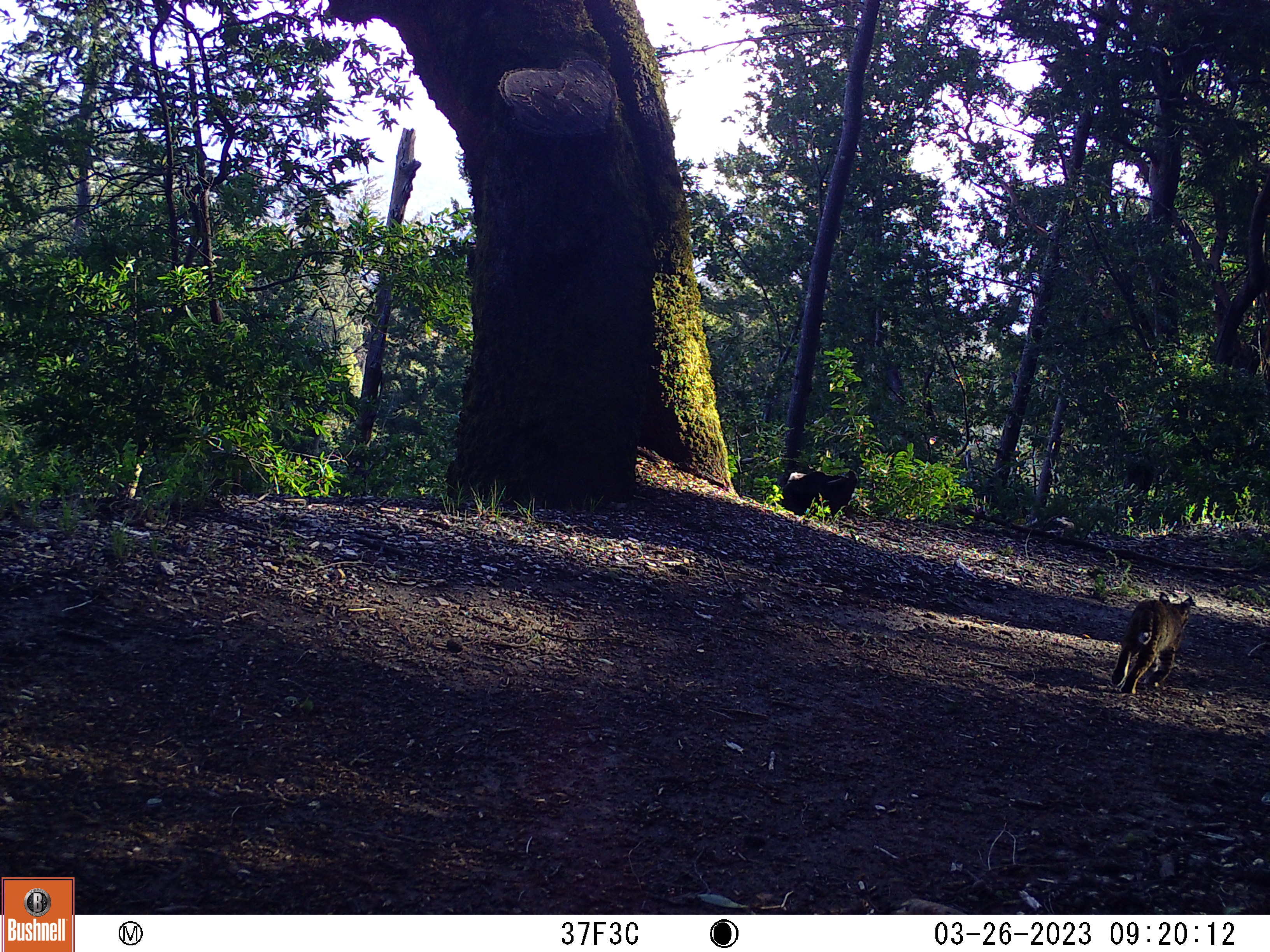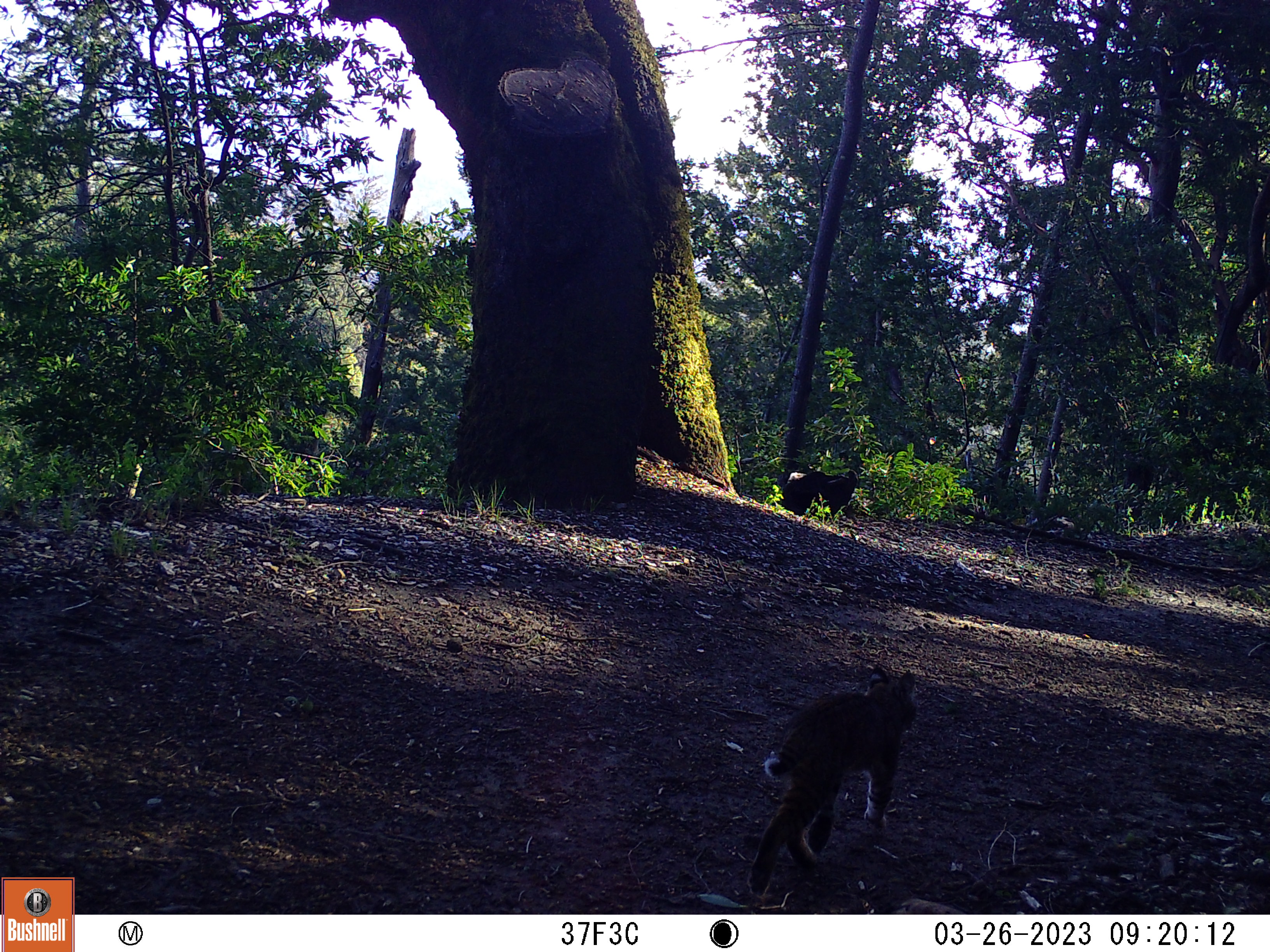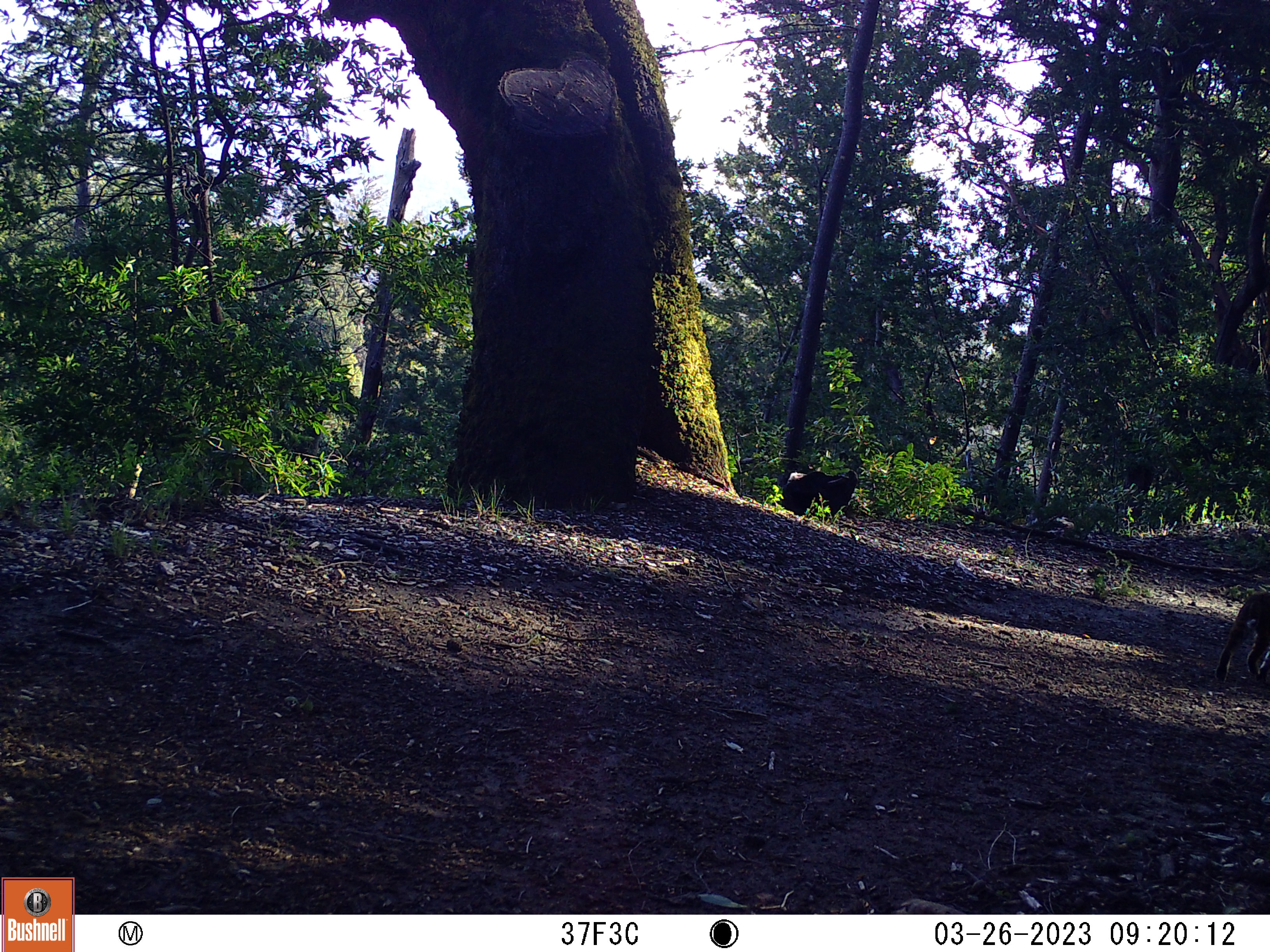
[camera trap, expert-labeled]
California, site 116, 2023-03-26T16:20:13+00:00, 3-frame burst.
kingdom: Animalia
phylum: Chordata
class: Mammalia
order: Carnivora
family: Felidae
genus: Lynx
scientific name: Lynx rufus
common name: bobcat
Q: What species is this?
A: Bobcat (Lynx rufus).